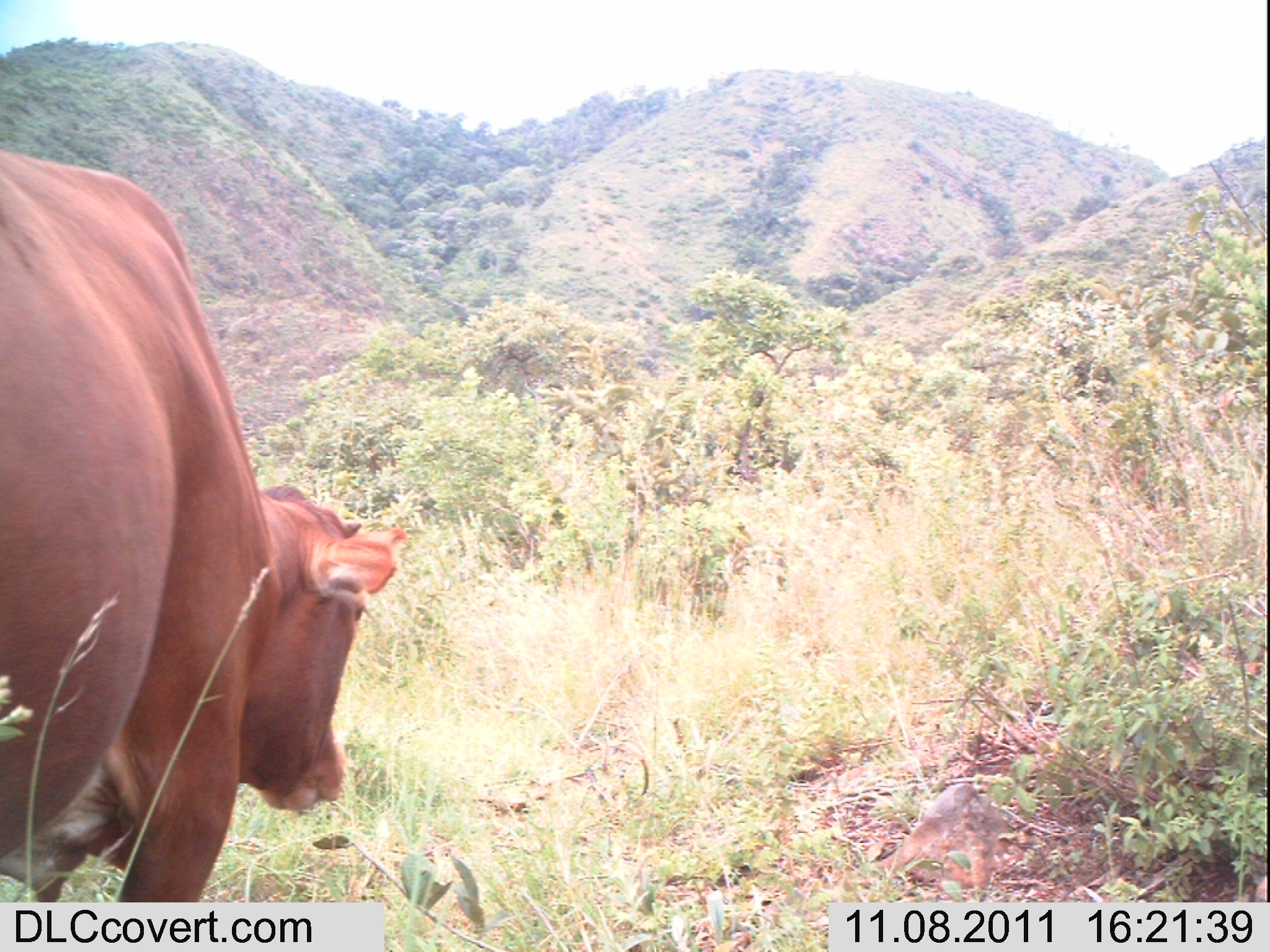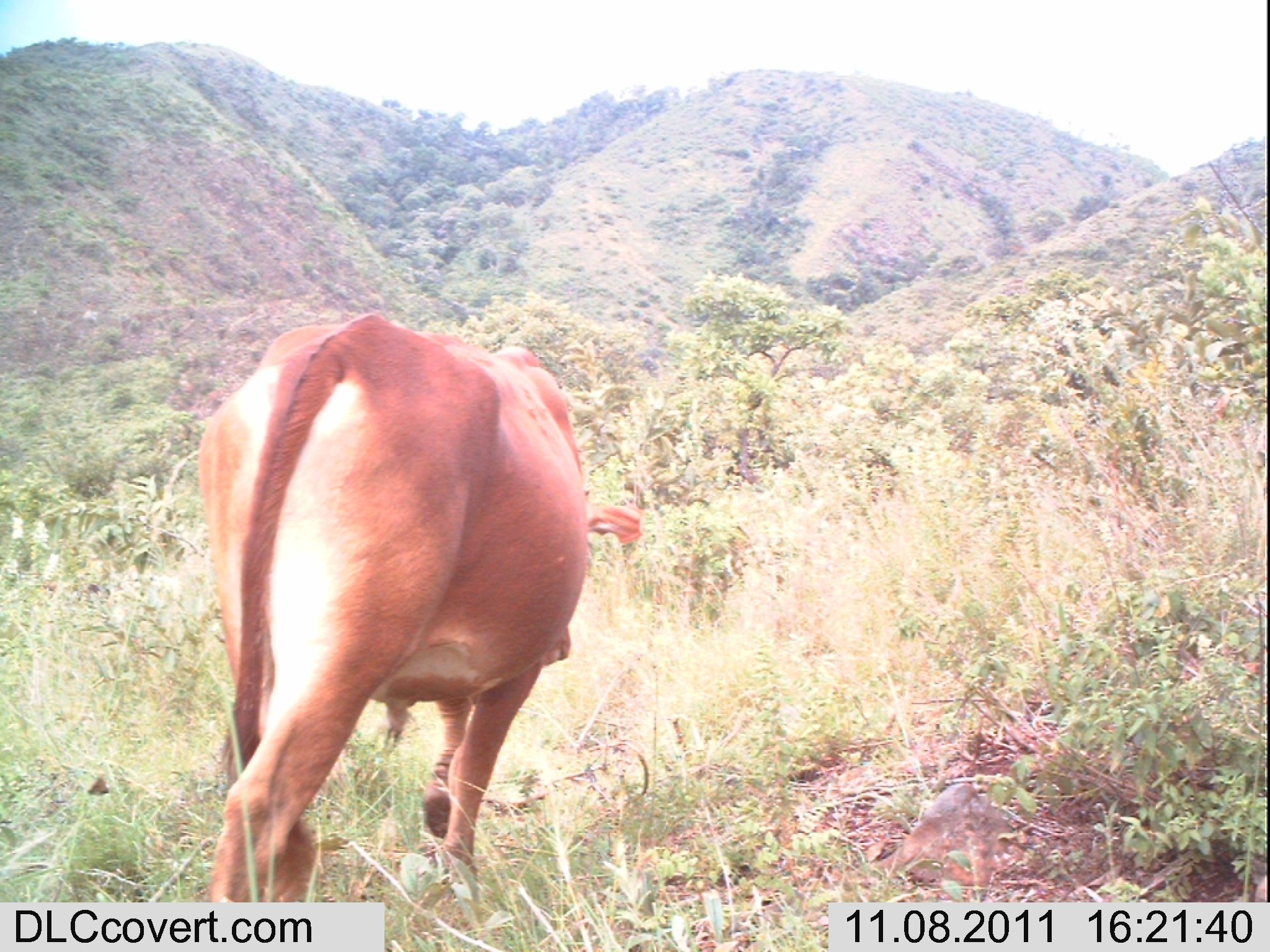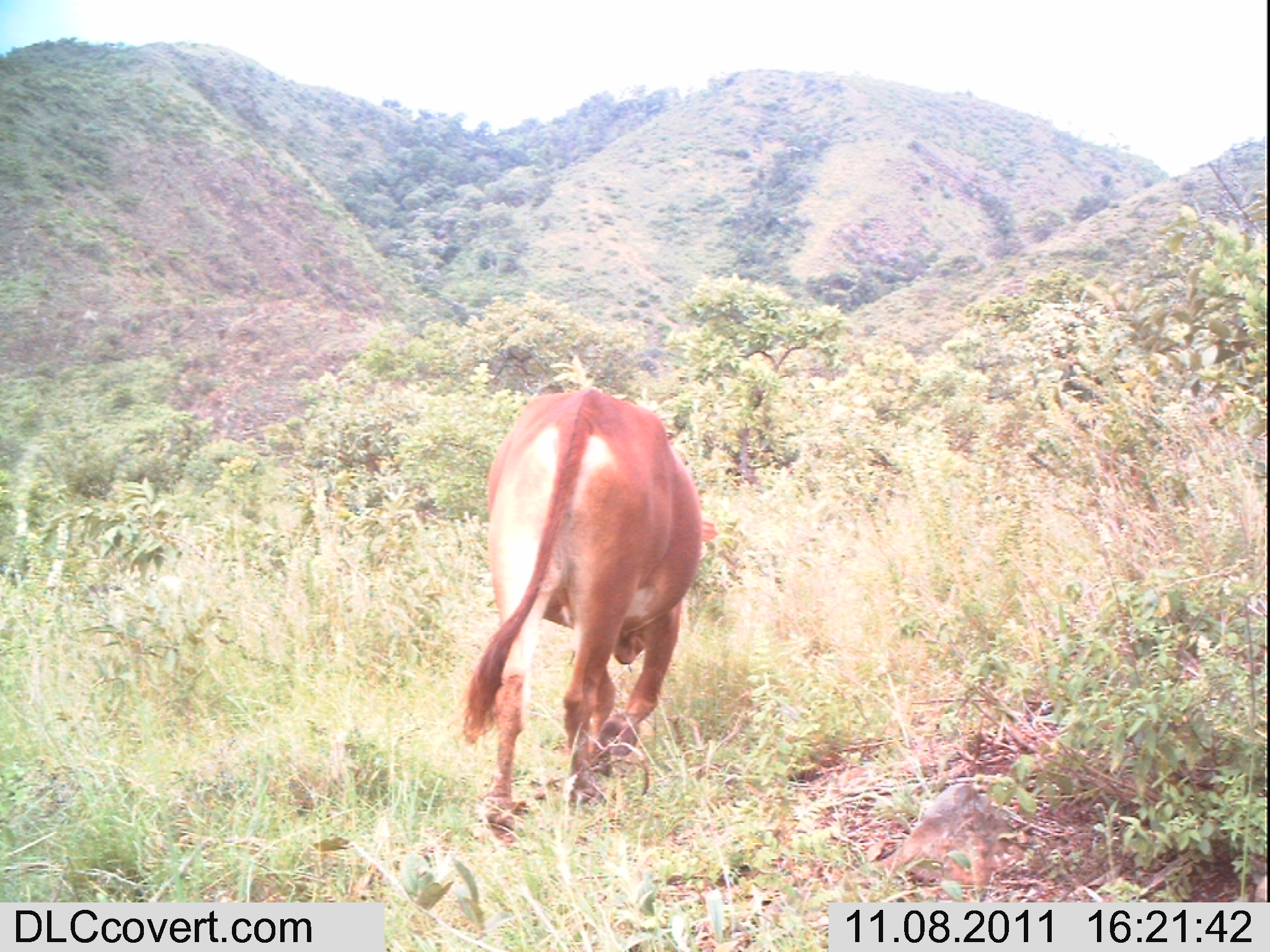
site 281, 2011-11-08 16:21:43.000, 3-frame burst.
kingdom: Animalia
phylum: Chordata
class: Mammalia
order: Artiodactyla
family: Bovidae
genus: Bos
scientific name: Bos taurus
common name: domestic cattle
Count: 1.